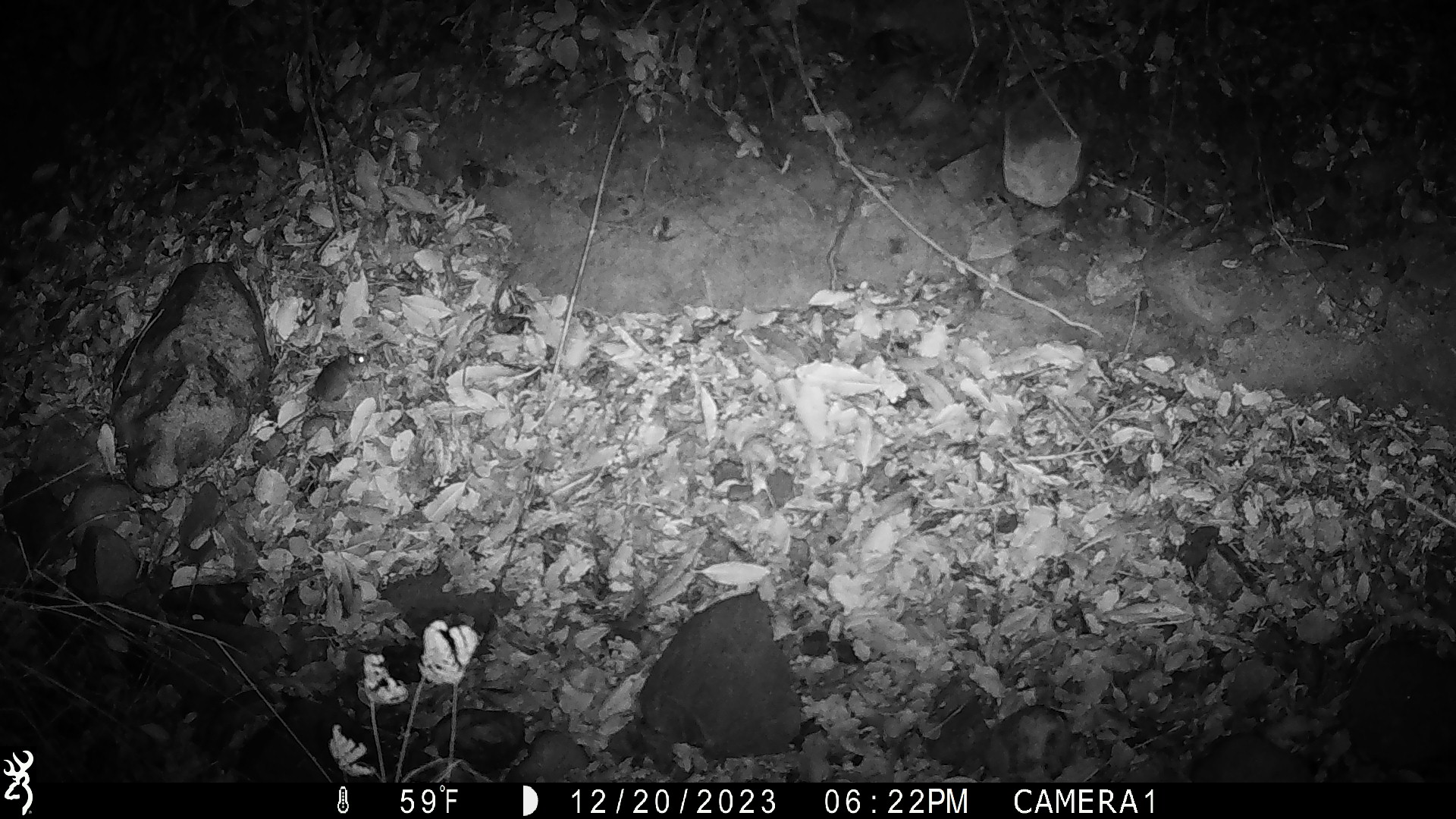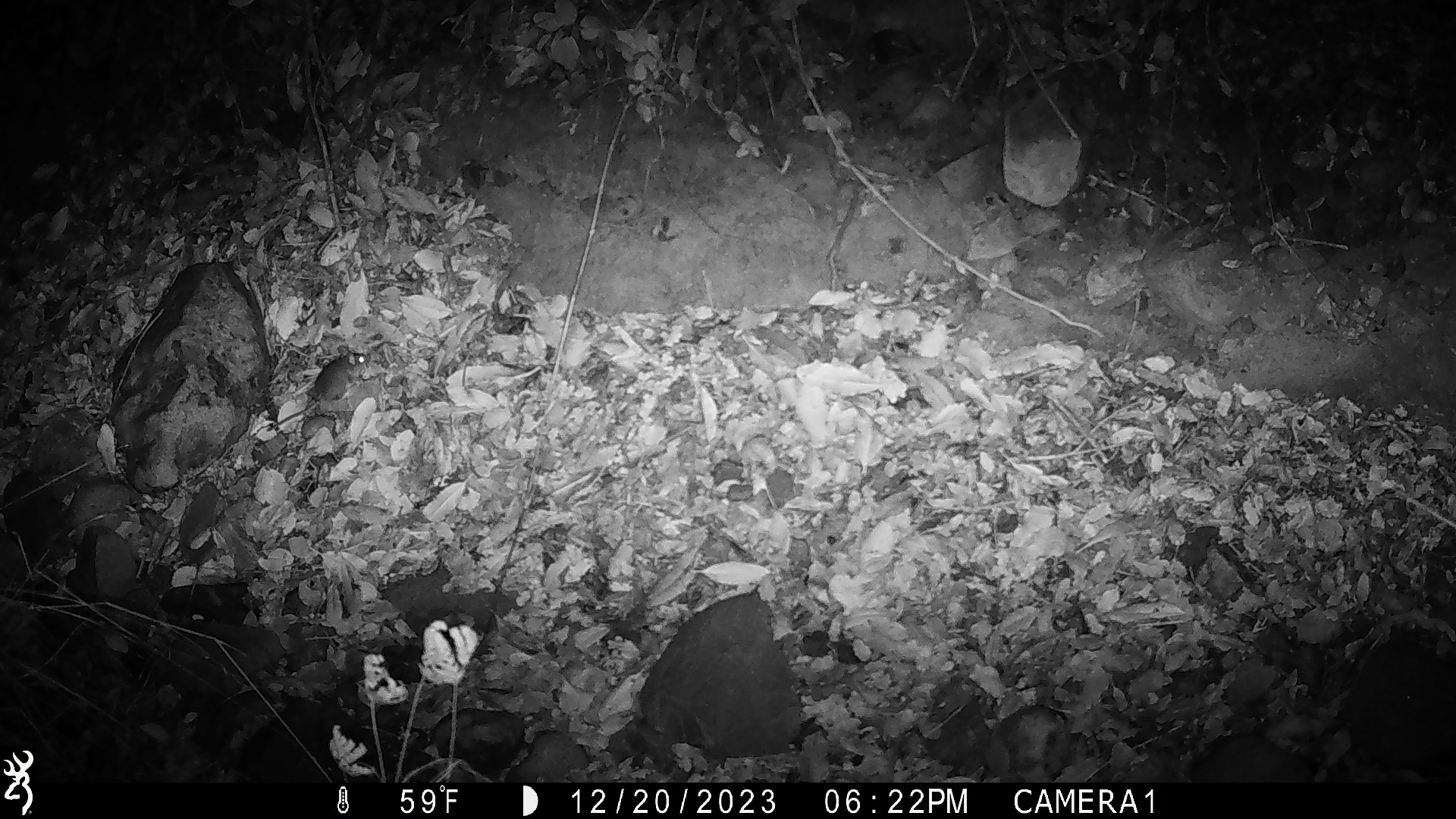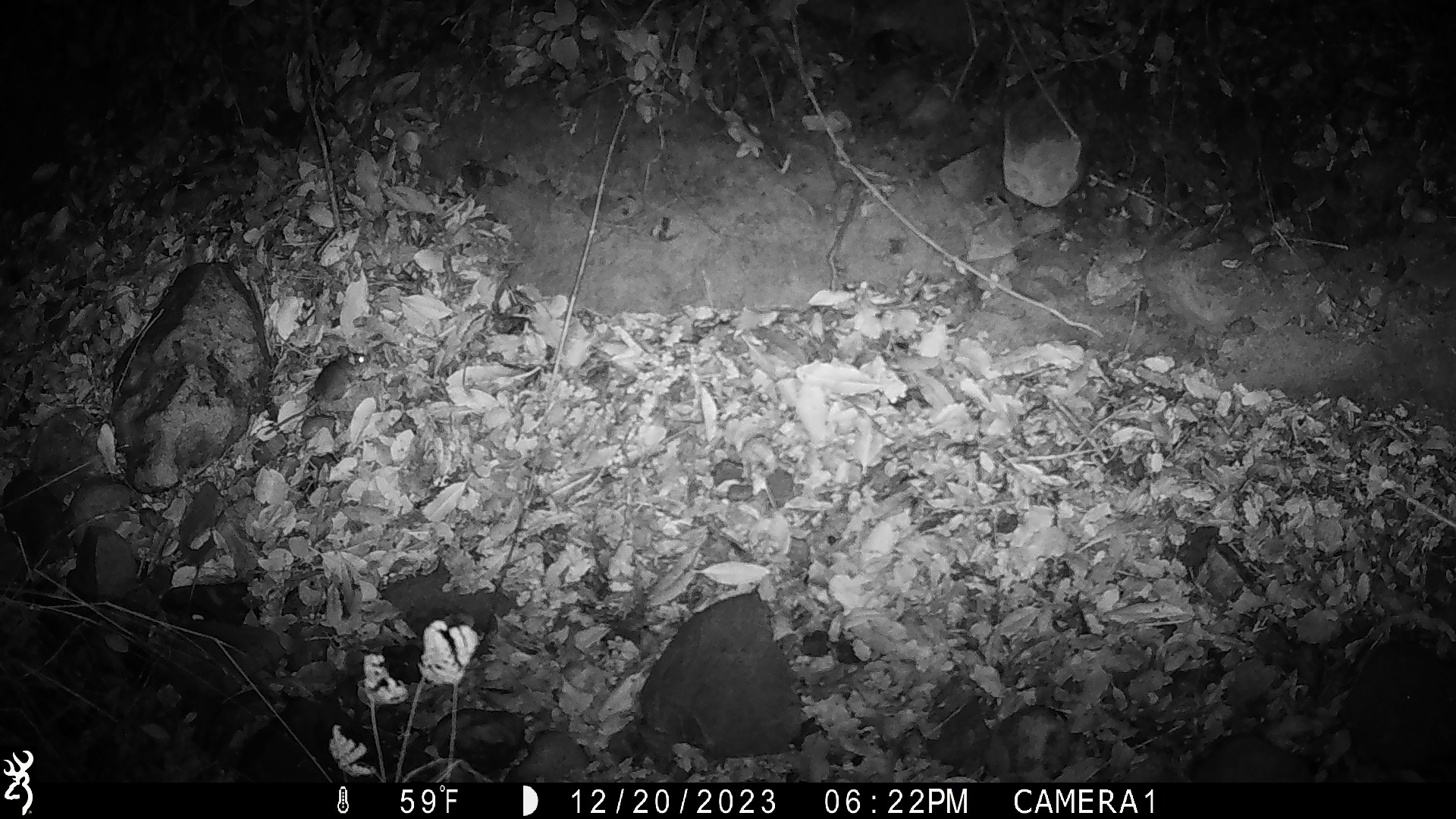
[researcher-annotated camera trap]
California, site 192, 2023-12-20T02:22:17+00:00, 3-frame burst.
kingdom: Animalia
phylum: Chordata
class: Mammalia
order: Rodentia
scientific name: Rodentia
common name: mouse or rat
Mouse or rat (Rodentia).